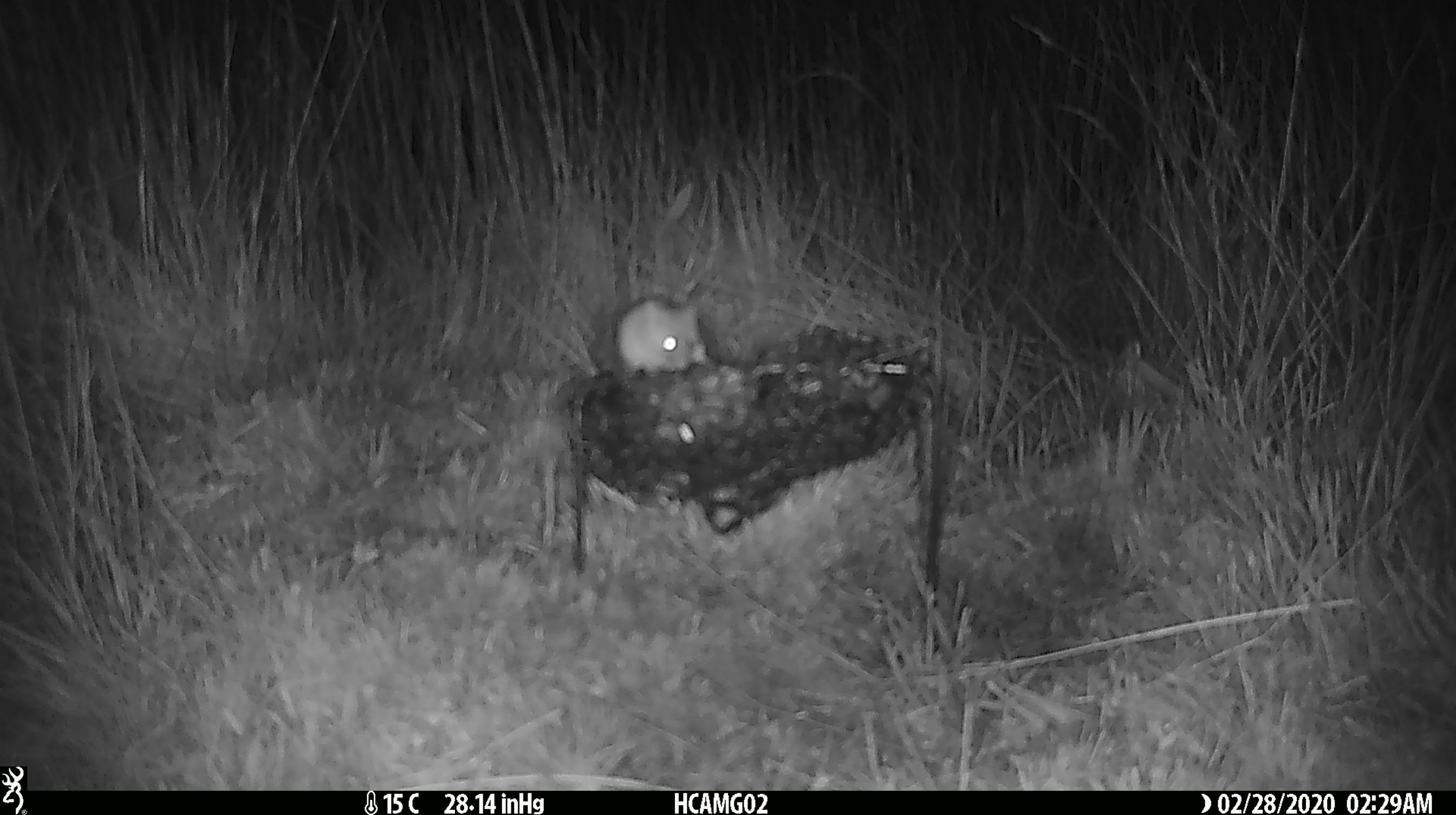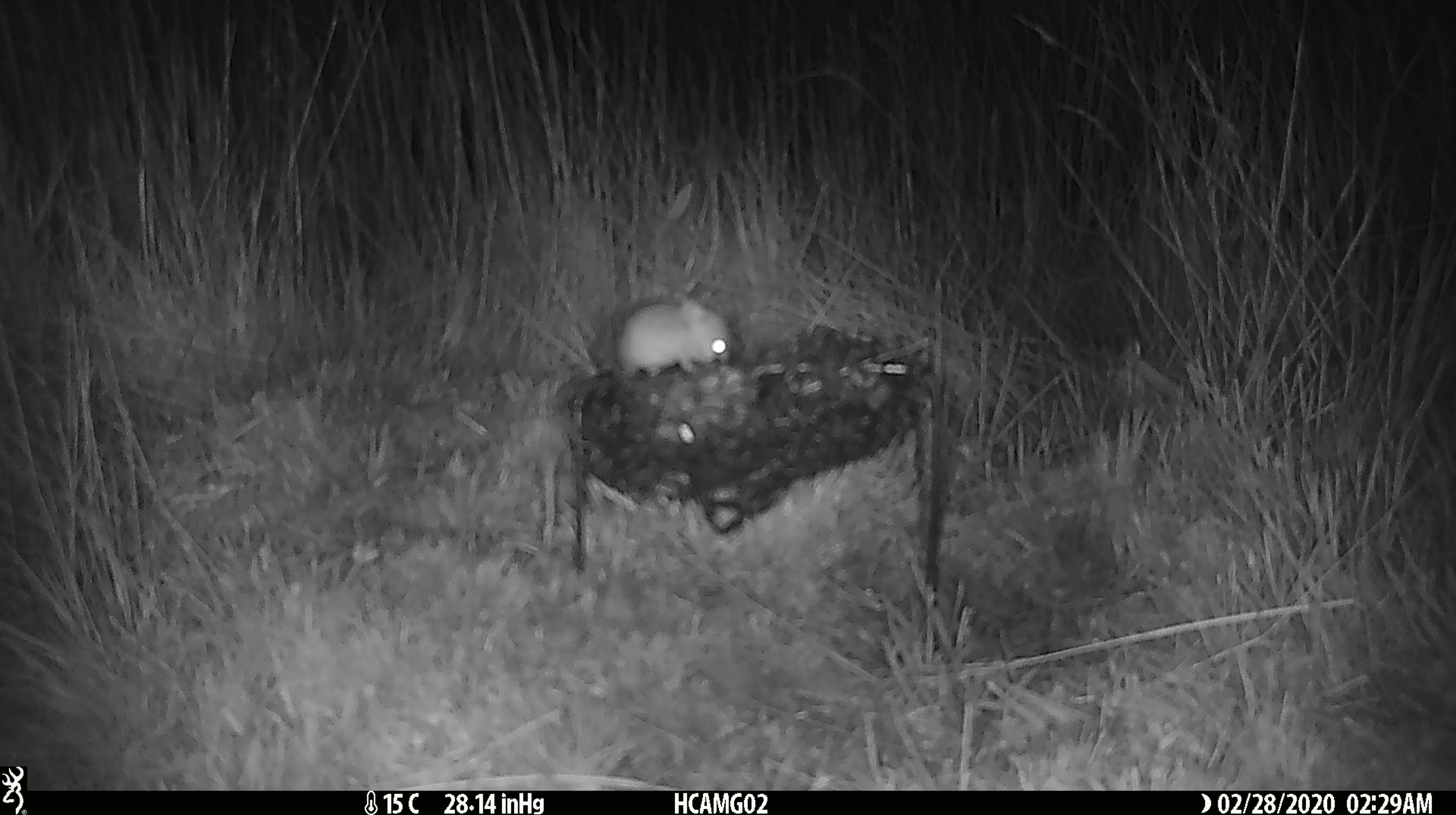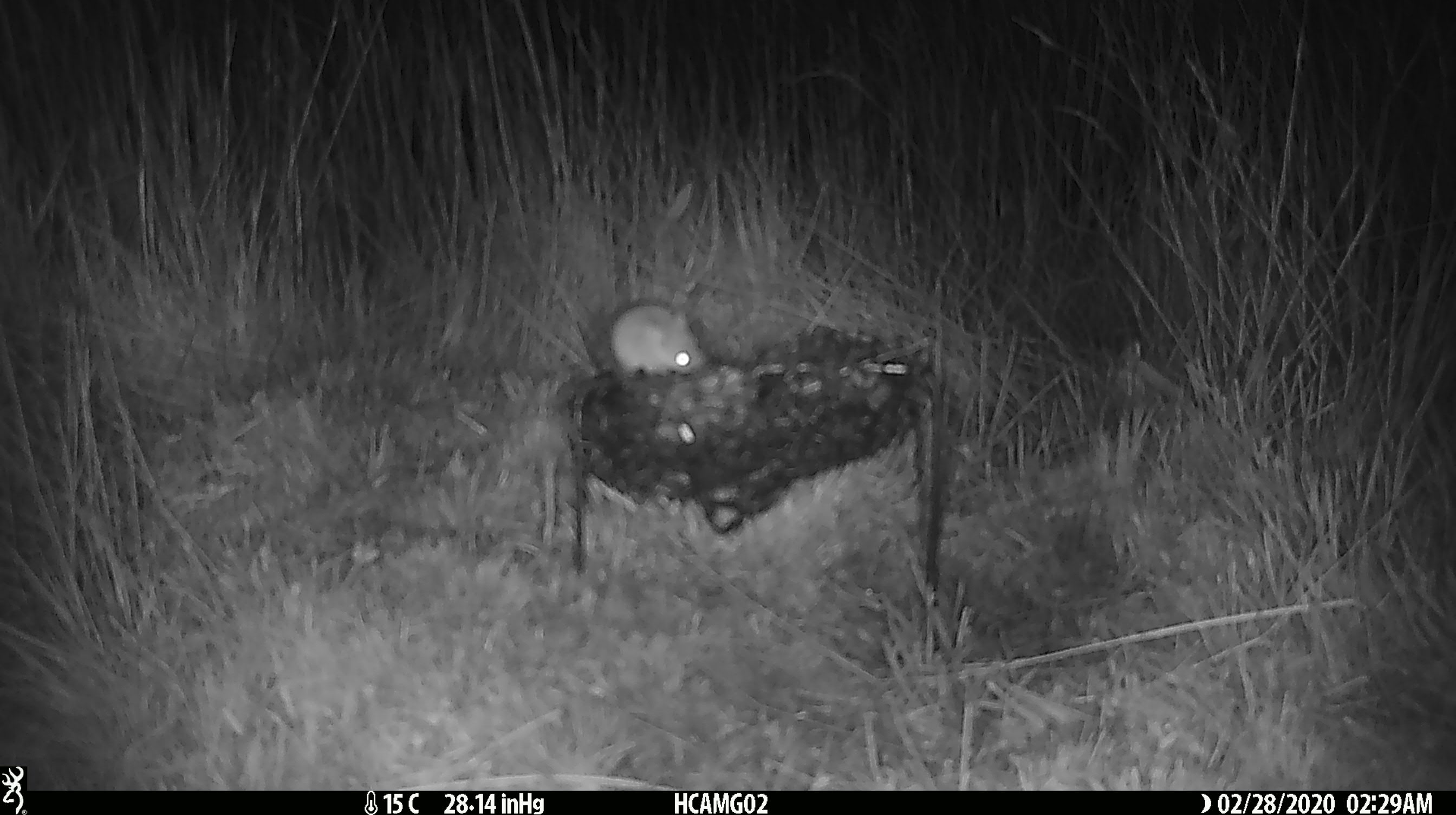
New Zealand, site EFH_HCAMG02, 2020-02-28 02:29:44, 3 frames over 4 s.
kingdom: Animalia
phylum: Chordata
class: Mammalia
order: Rodentia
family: Muridae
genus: Mus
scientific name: Mus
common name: mouse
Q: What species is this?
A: Mouse (Mus).